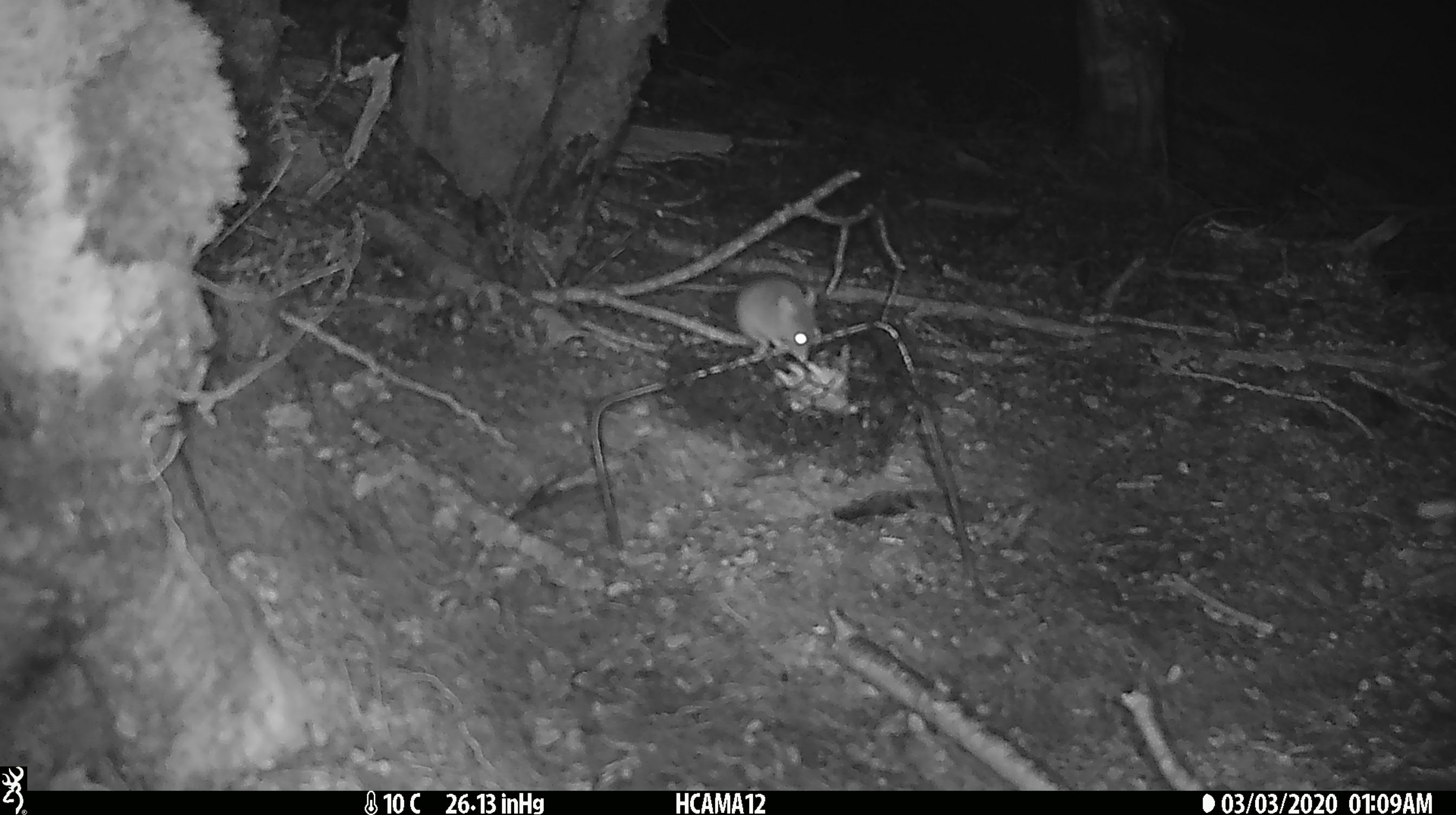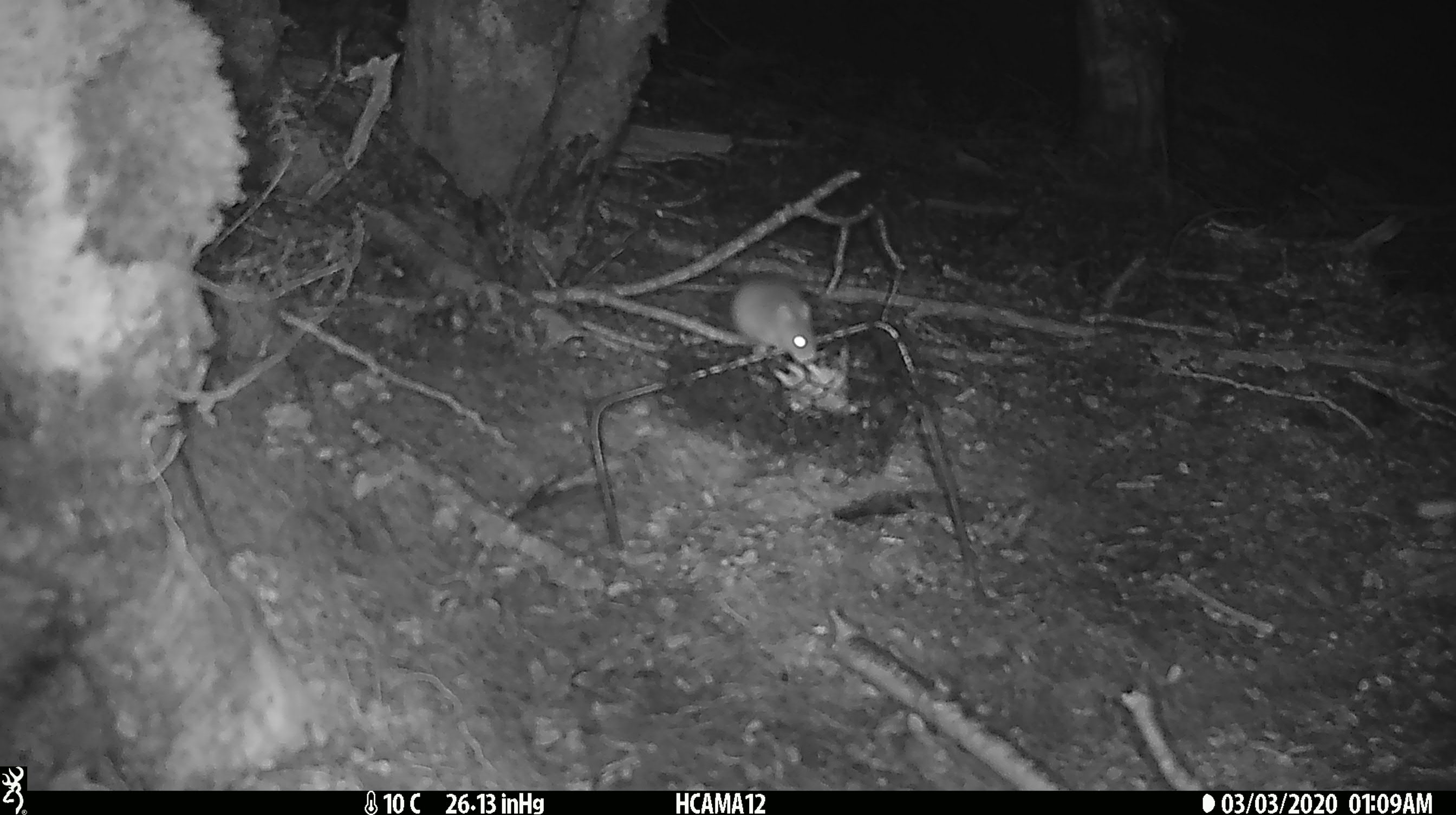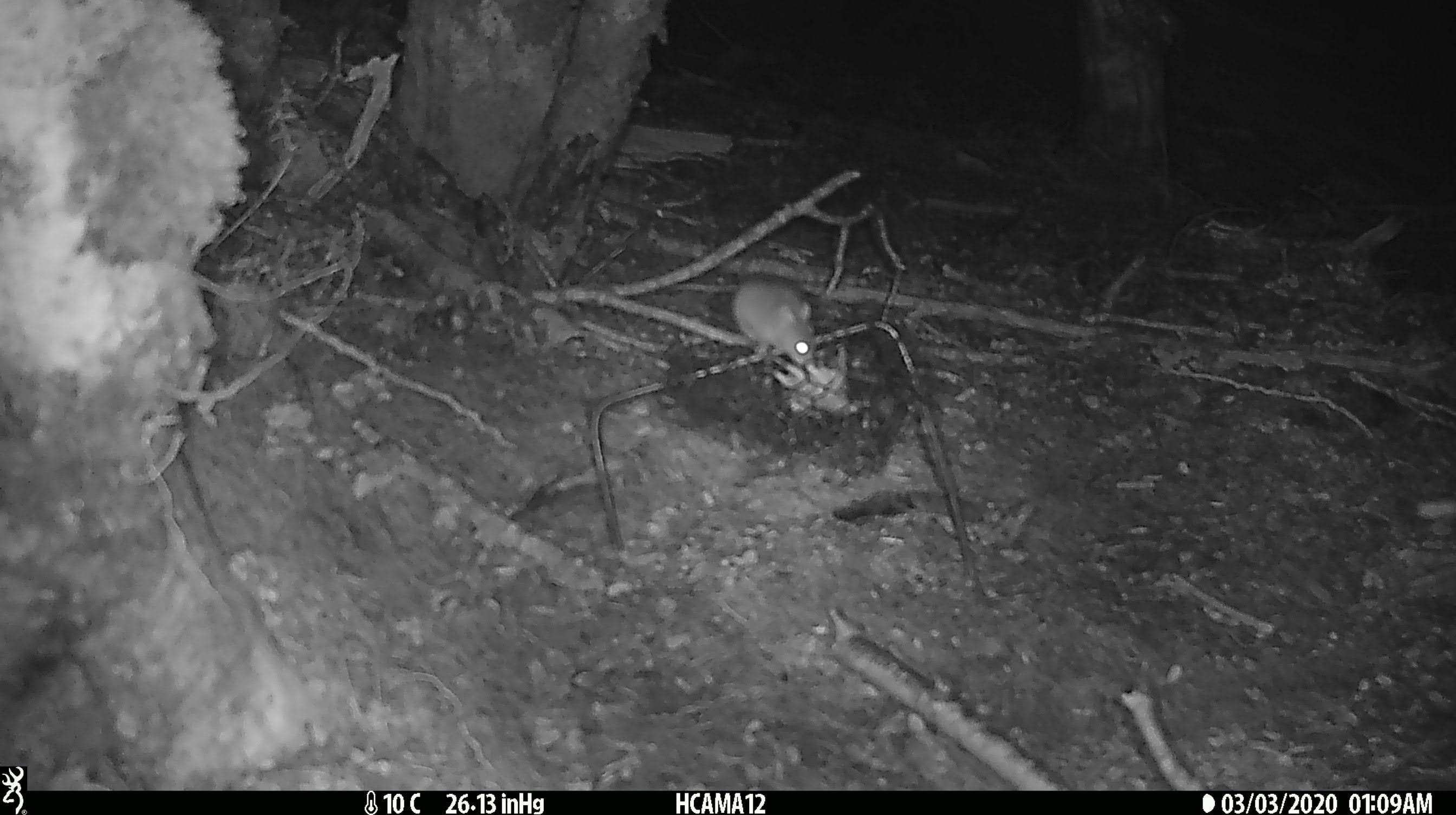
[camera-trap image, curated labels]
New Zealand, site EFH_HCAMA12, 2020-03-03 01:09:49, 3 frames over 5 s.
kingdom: Animalia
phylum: Chordata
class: Mammalia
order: Rodentia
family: Muridae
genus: Mus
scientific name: Mus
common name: mouse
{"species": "mouse (Mus)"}